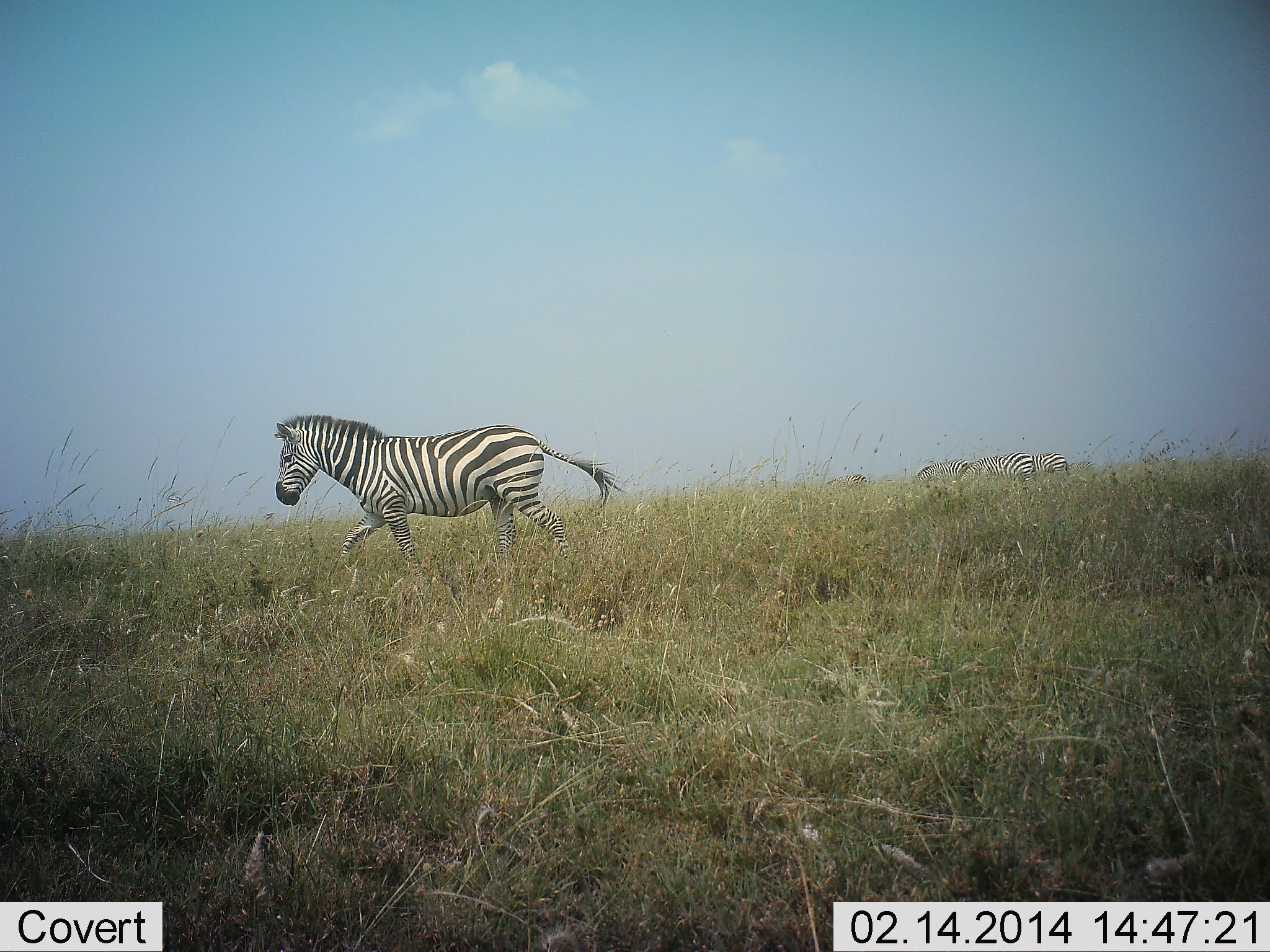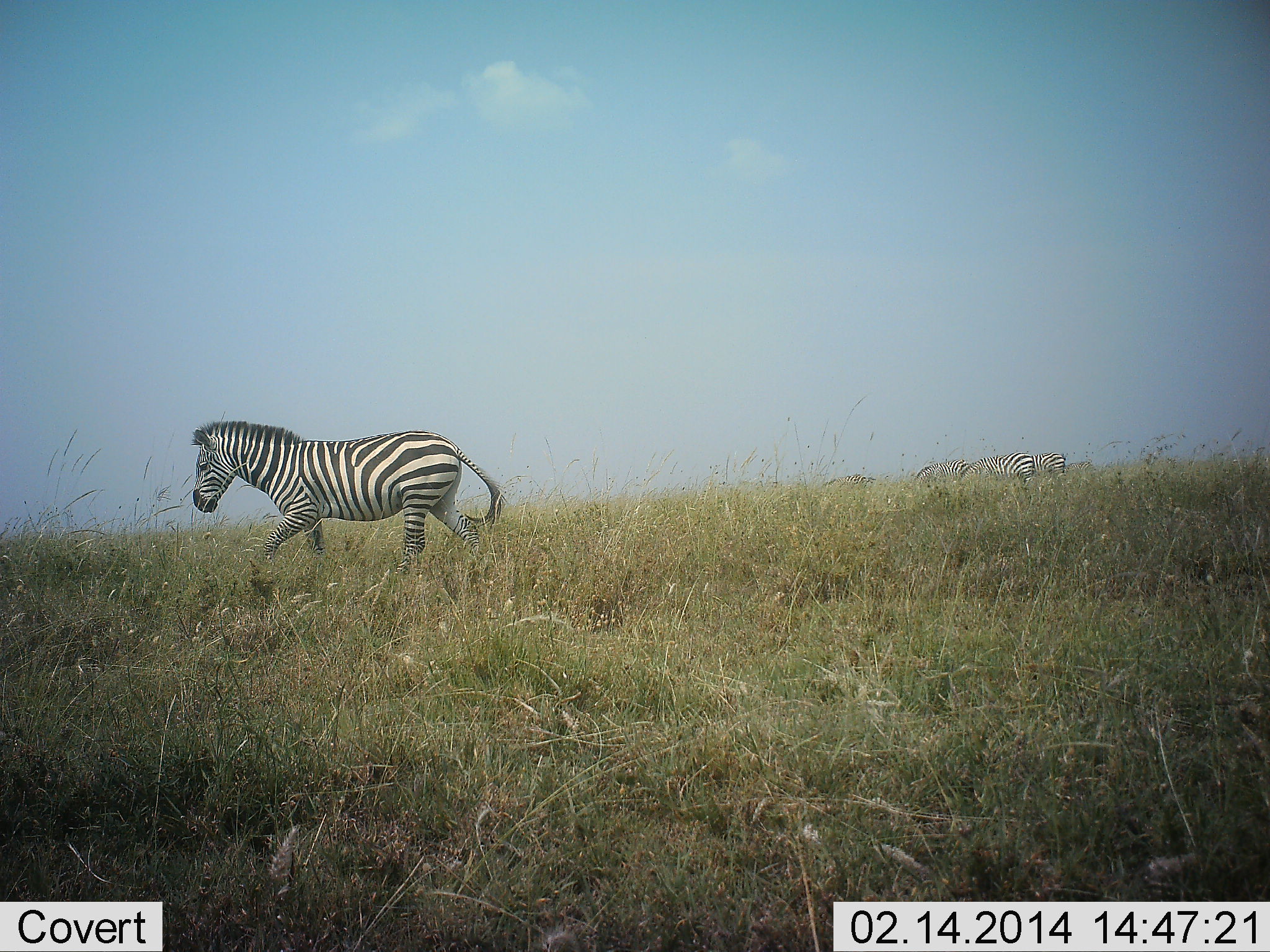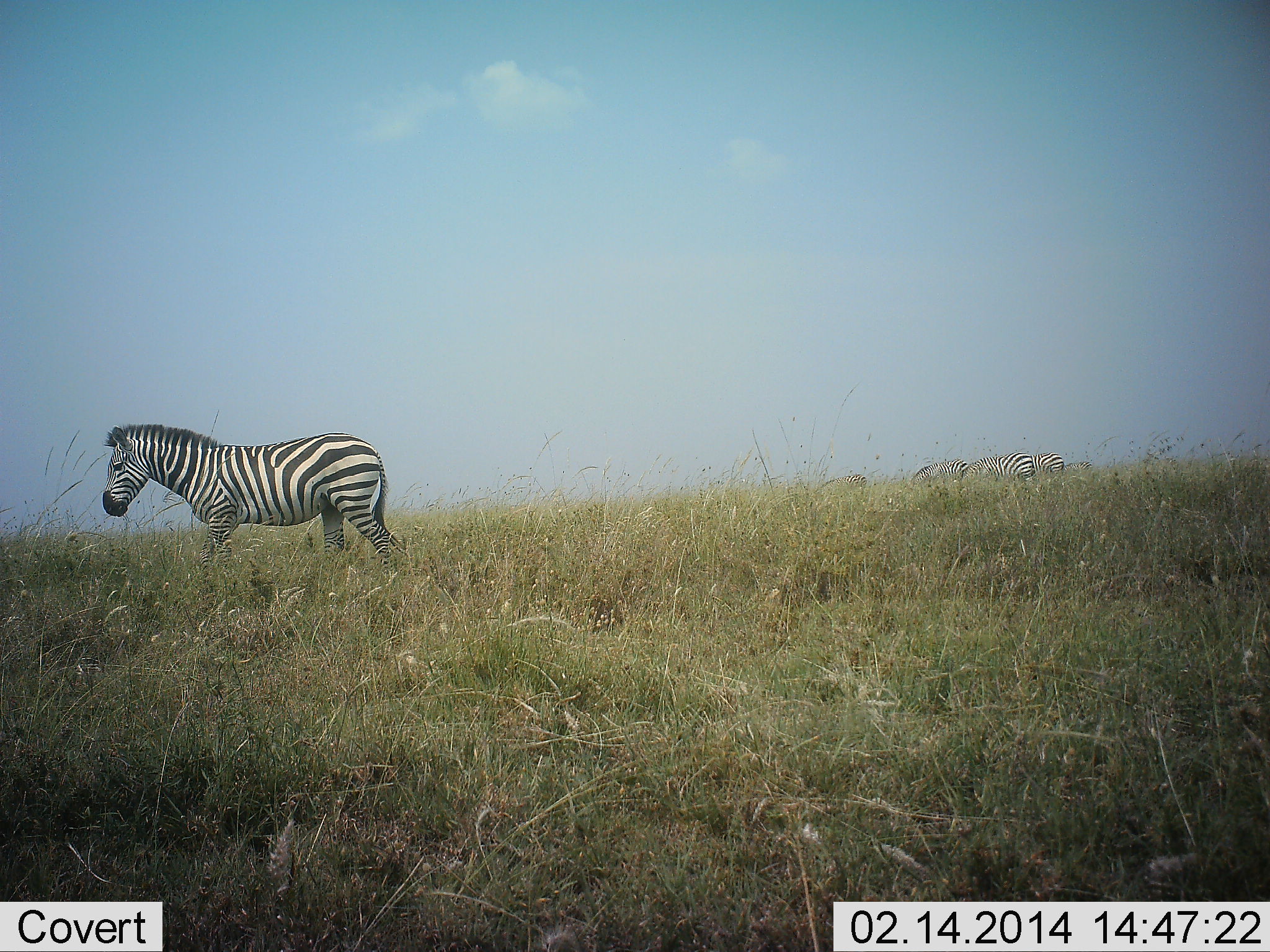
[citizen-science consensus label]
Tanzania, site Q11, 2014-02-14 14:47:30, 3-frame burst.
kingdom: Animalia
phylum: Chordata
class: Mammalia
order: Perissodactyla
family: Equidae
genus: Equus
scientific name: Equus quagga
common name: plains zebra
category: zebra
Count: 4.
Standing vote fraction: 40%.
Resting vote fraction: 0%.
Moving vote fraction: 100%.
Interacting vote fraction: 20%.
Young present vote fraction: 0%.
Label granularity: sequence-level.